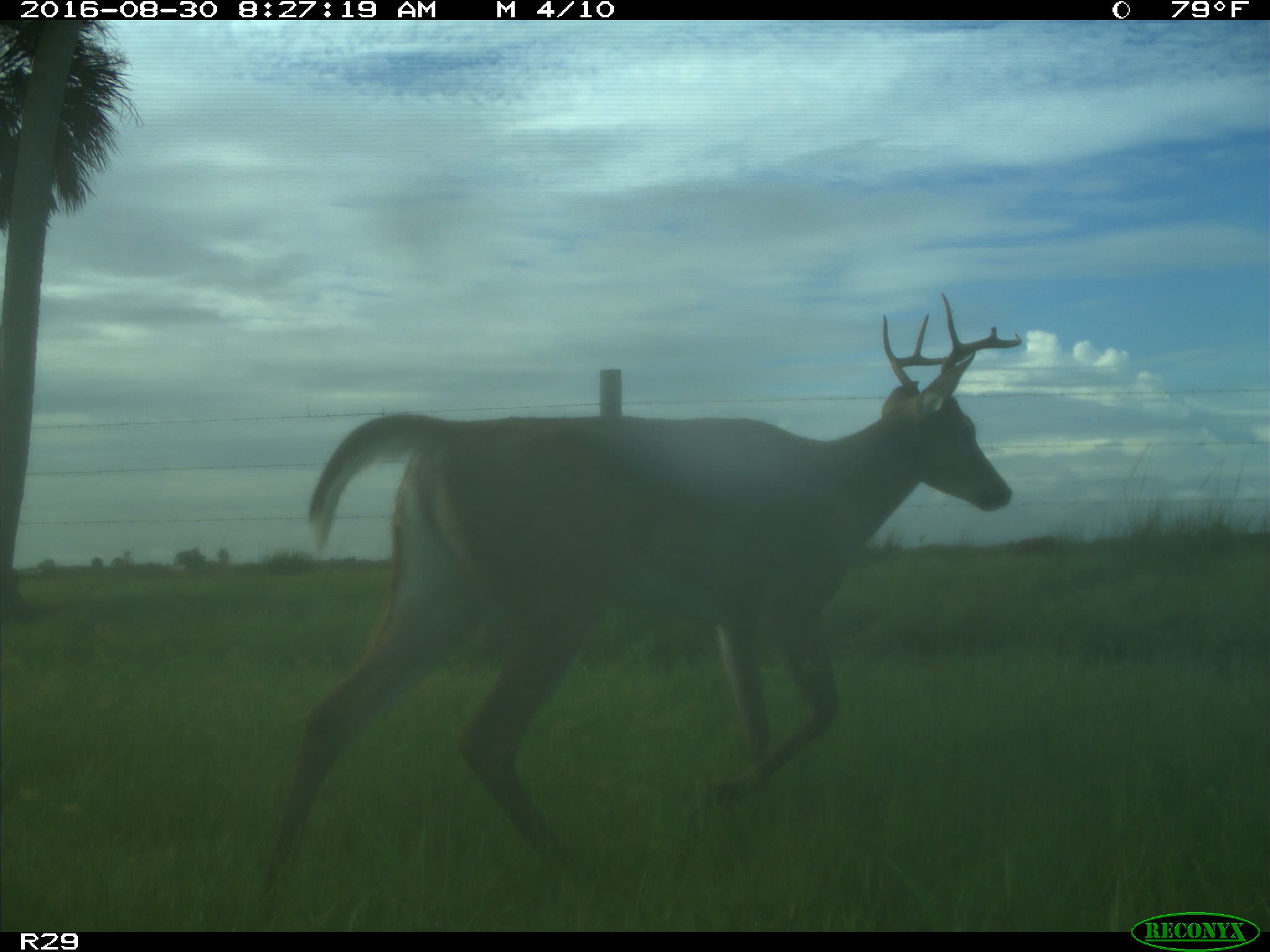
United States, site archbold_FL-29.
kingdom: Animalia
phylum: Chordata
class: Mammalia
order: Artiodactyla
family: Cervidae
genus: Odocoileus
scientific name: Odocoileus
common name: deer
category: unidentified deer